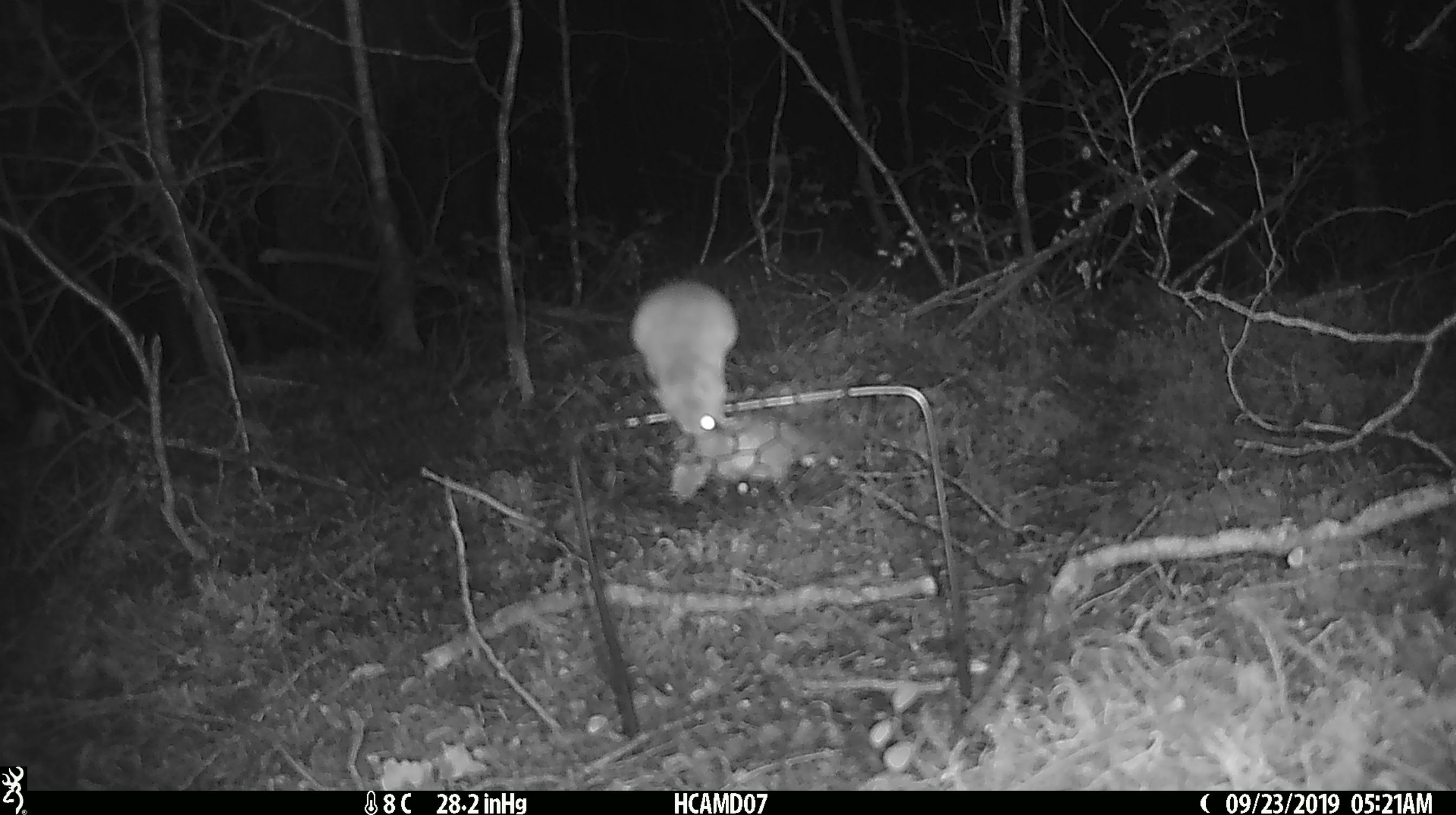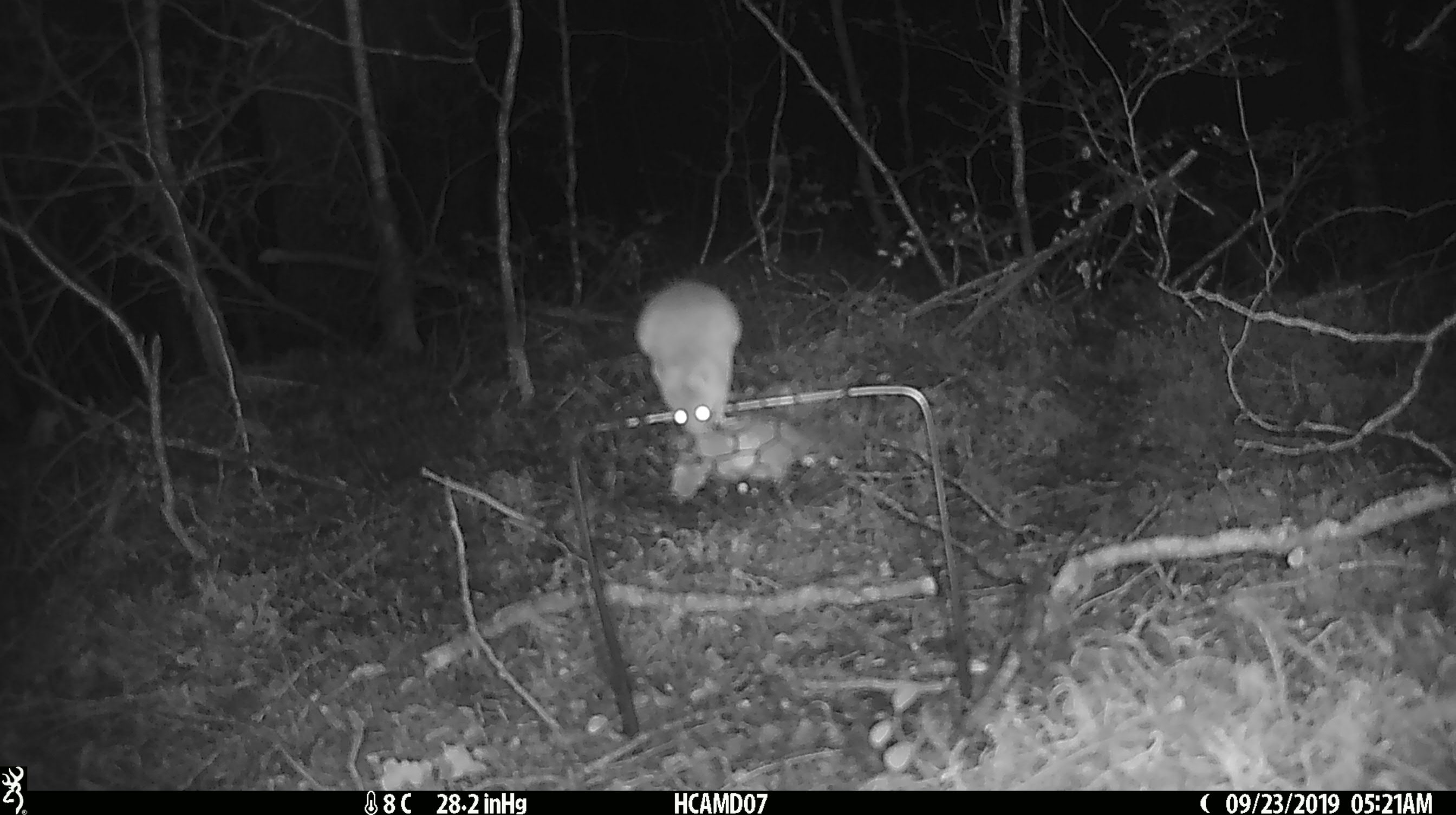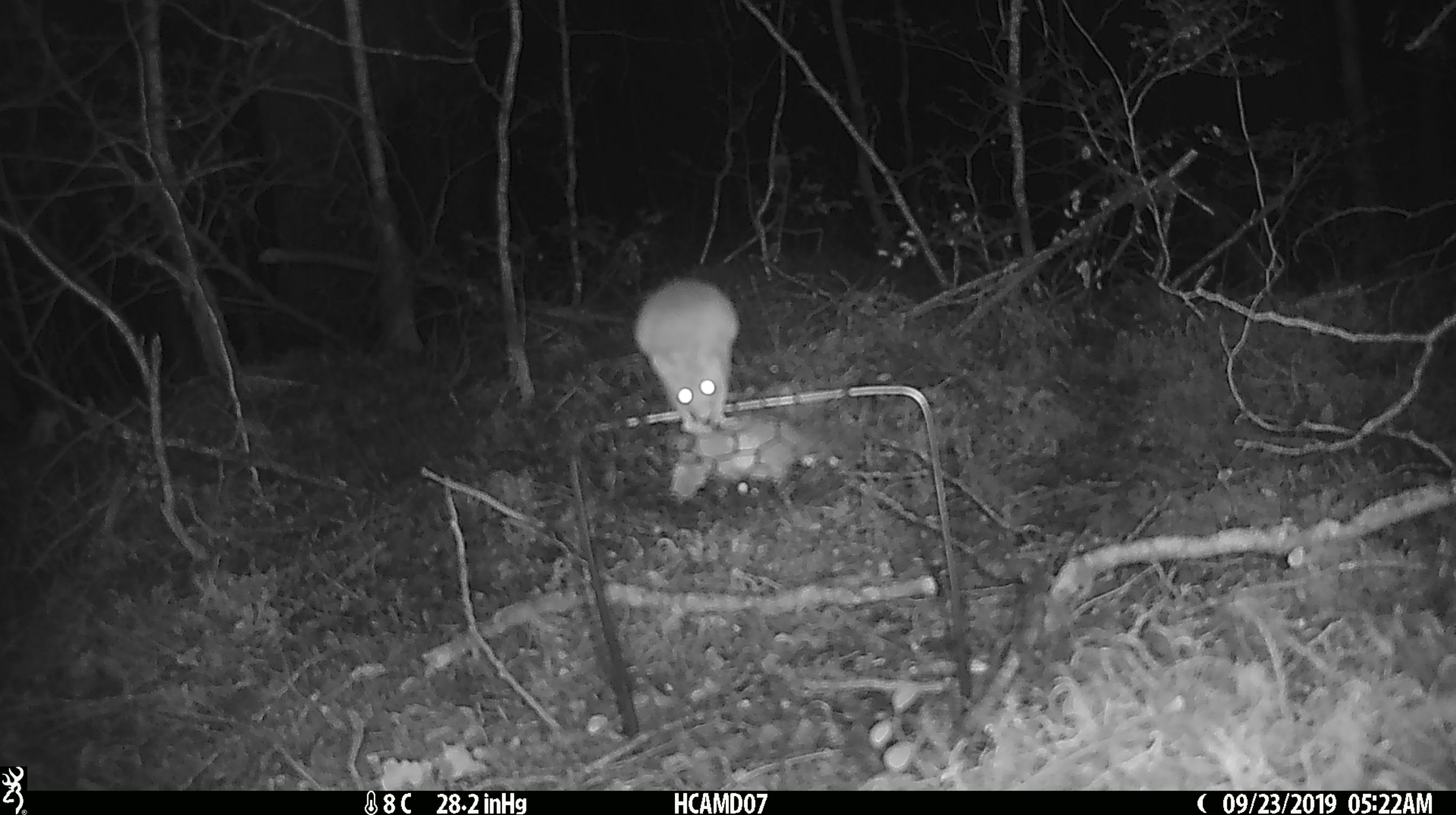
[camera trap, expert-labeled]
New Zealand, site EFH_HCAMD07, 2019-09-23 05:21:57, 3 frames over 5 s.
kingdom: Animalia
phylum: Chordata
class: Mammalia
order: Rodentia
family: Muridae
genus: Mus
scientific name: Mus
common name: mouse